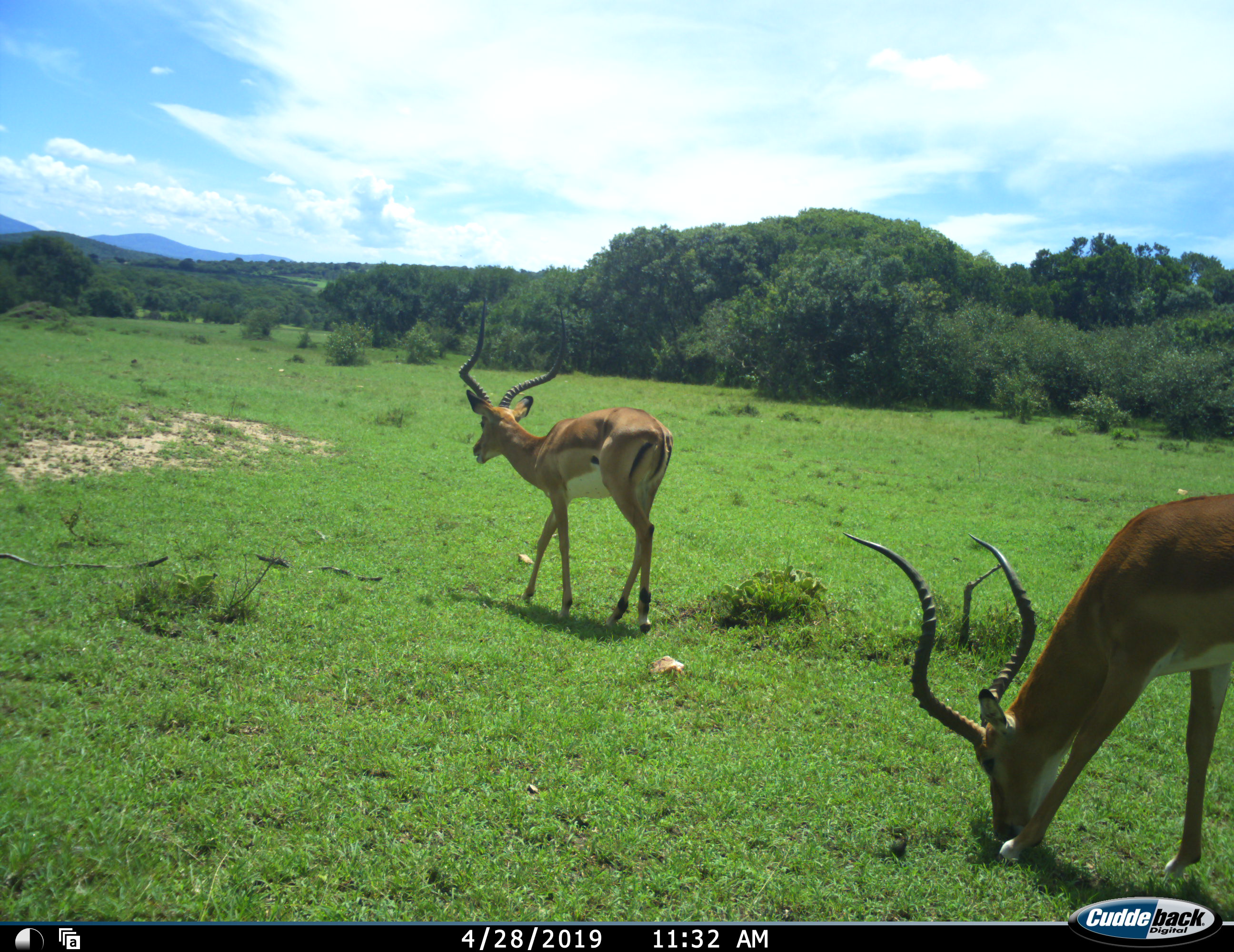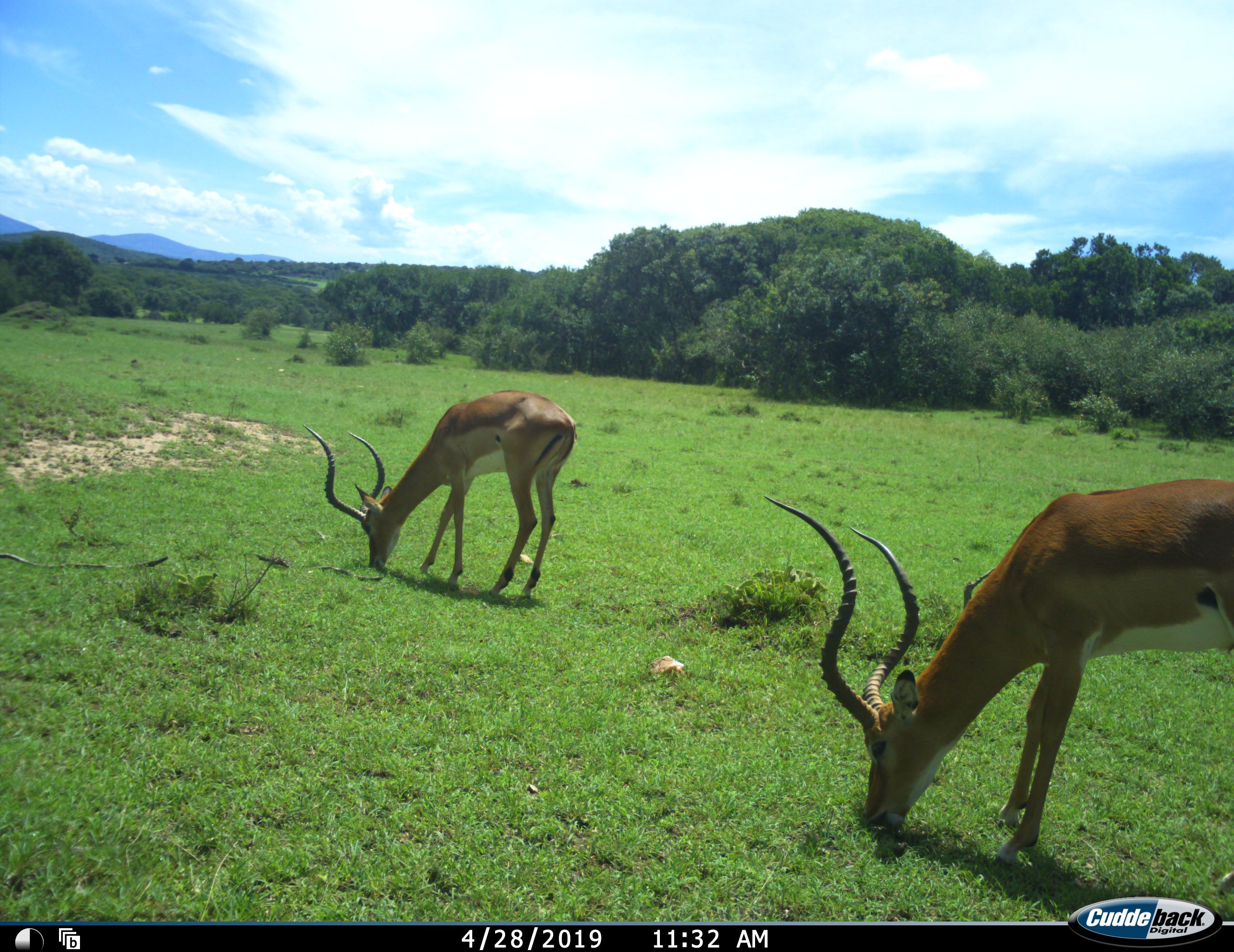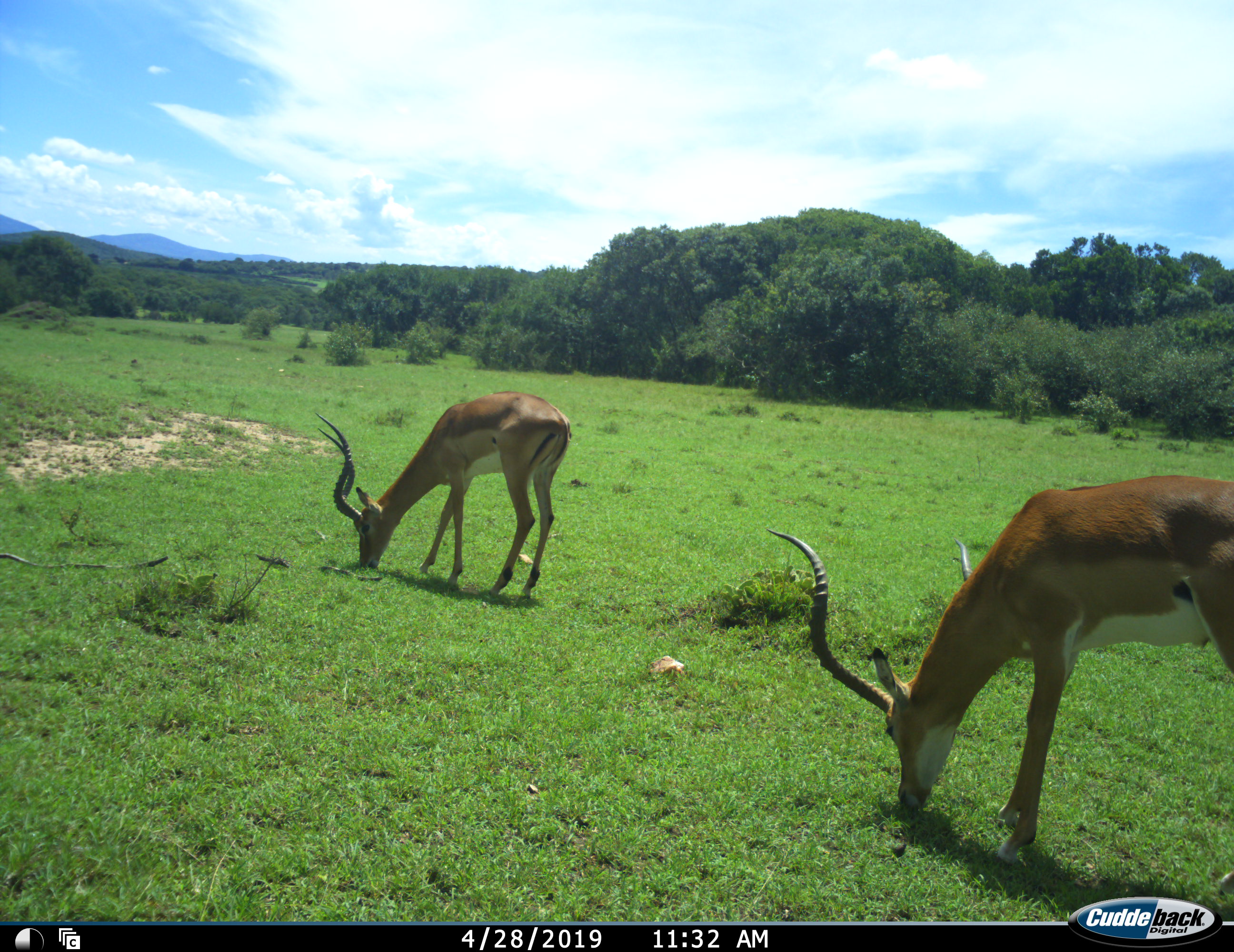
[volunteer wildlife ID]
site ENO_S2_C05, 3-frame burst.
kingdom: Animalia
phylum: Chordata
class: Mammalia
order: Artiodactyla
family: Bovidae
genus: Aepyceros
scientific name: Aepyceros melampus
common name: impala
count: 2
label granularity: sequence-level